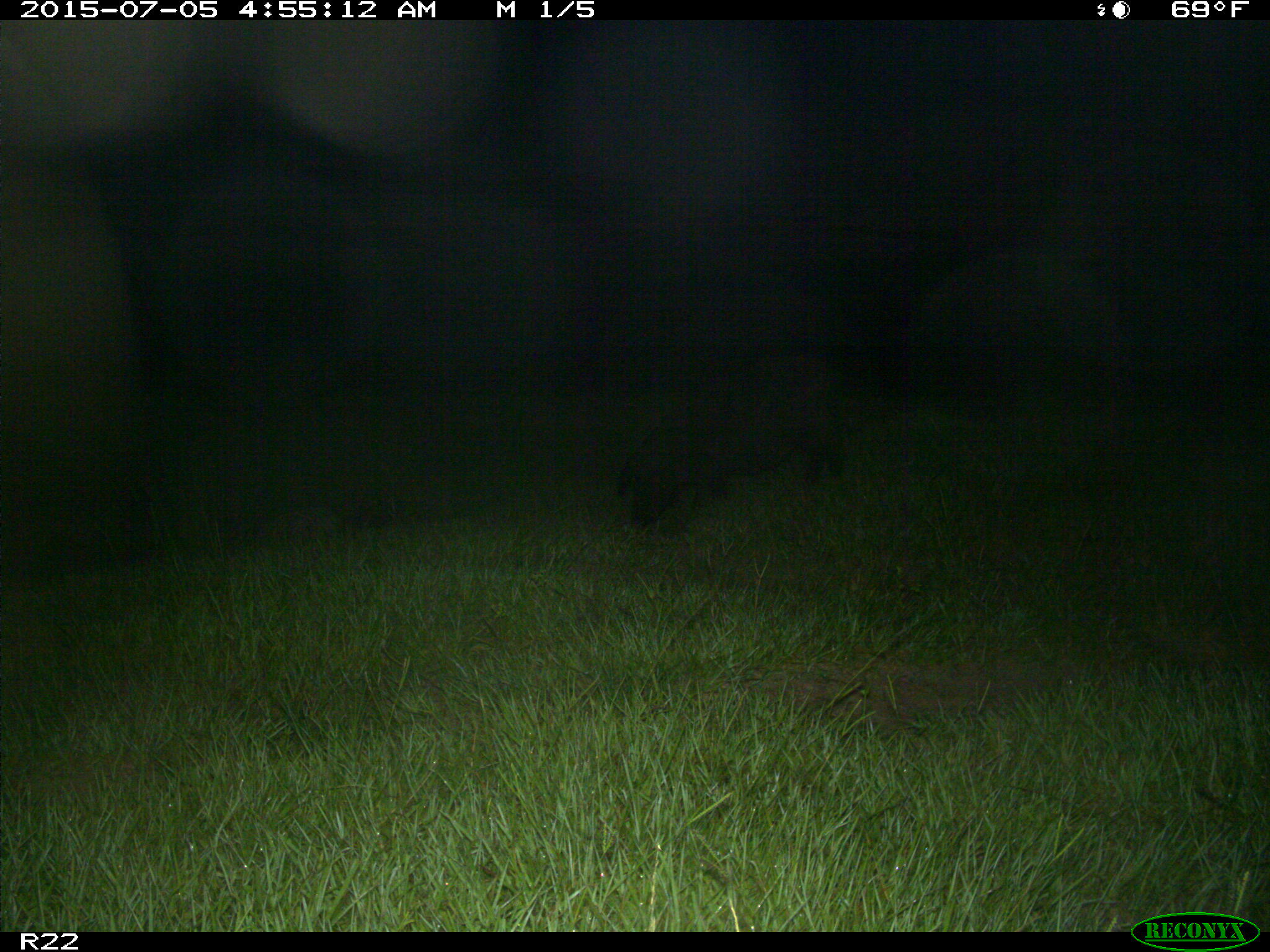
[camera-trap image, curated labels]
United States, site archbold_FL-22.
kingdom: Animalia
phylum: Chordata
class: Mammalia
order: Artiodactyla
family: Bovidae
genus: Bos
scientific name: Bos taurus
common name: domestic cow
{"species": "Bos taurus (domestic cow)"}